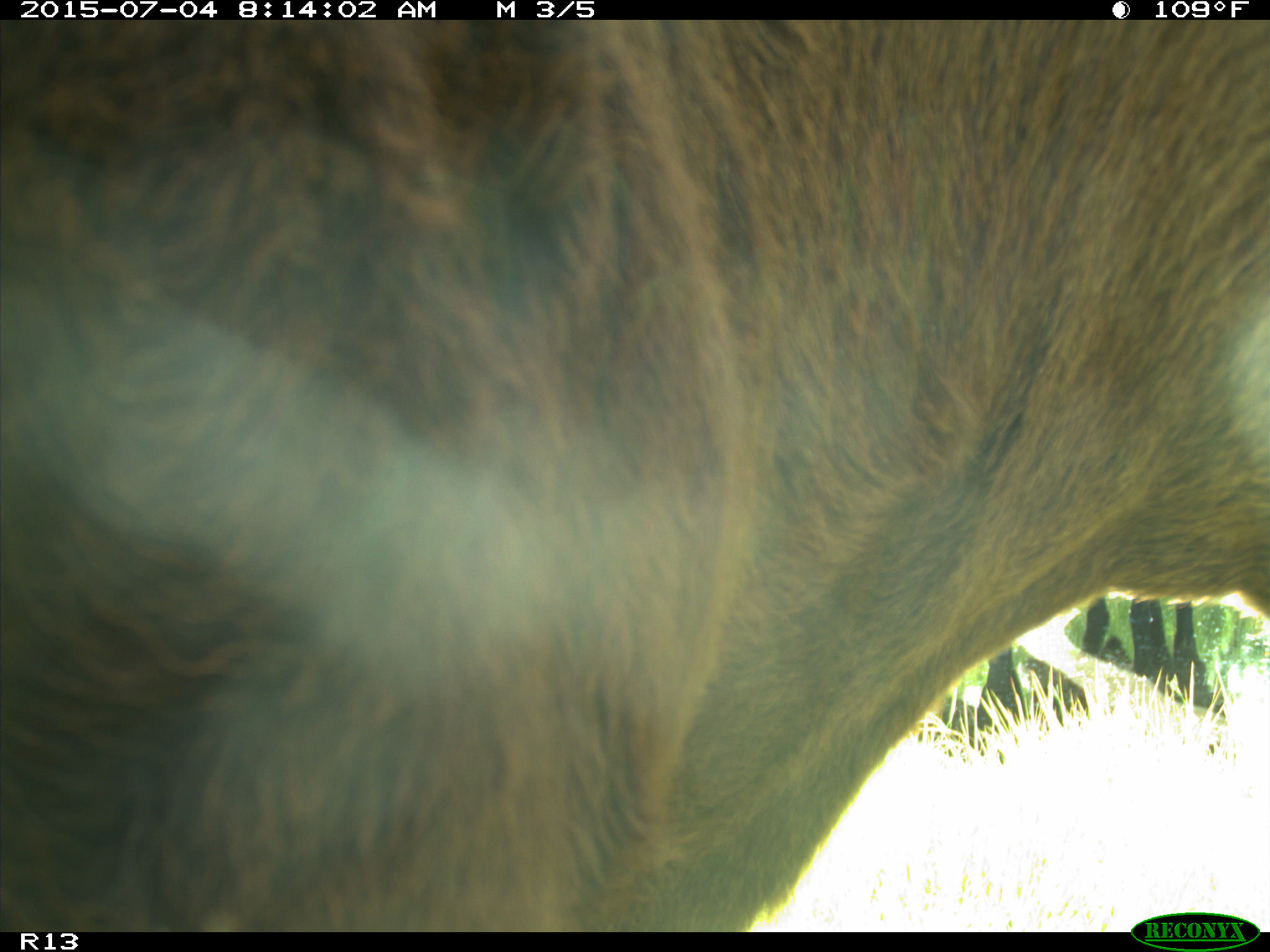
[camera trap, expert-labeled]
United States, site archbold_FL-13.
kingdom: Animalia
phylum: Chordata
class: Mammalia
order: Artiodactyla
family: Bovidae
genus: Bos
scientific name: Bos taurus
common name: domestic cow